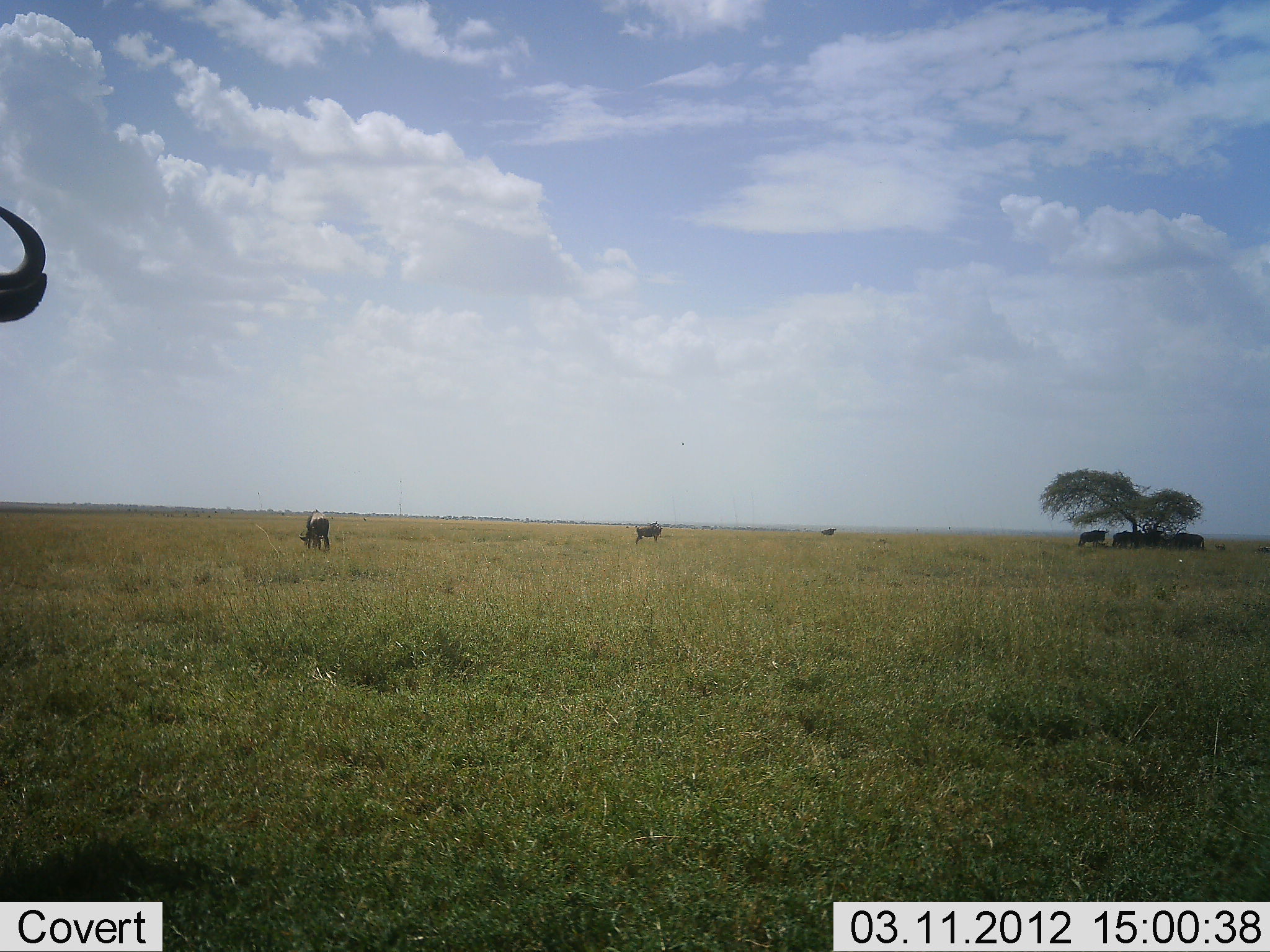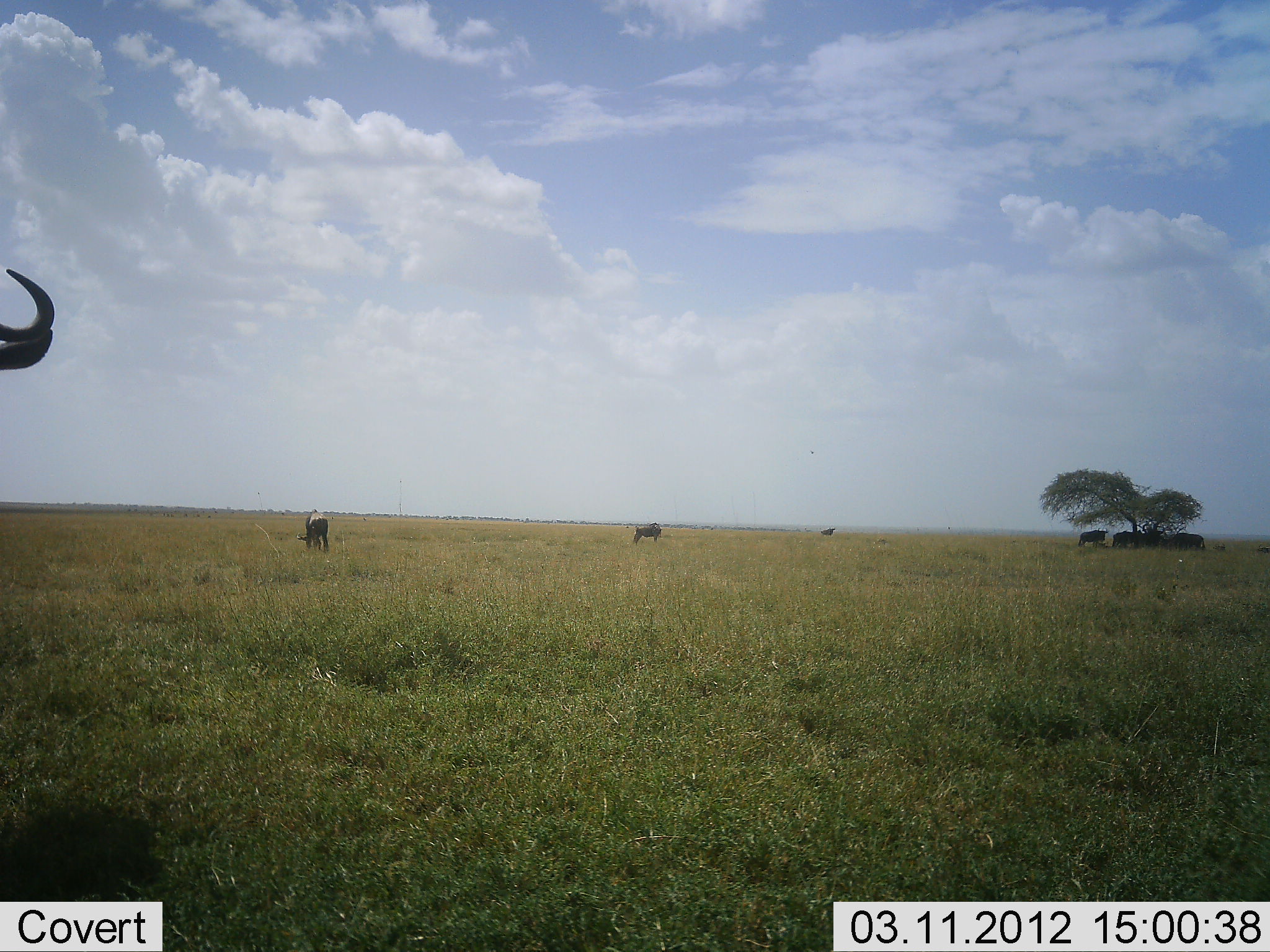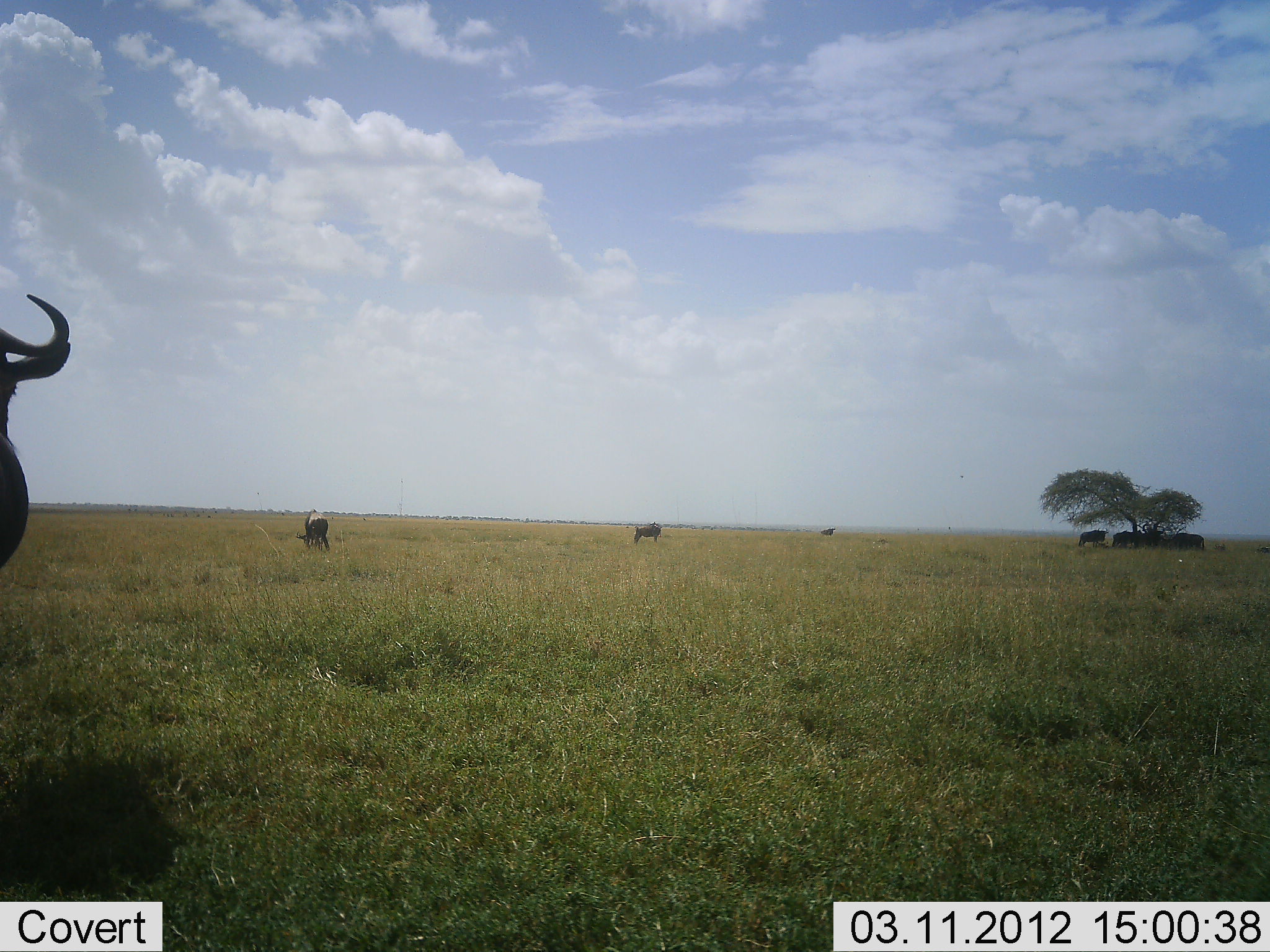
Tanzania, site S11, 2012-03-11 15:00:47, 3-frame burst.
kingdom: Animalia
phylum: Chordata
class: Mammalia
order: Artiodactyla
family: Bovidae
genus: Connochaetes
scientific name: Connochaetes taurinus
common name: blue wildebeest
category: wildebeest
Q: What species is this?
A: Wildebeest (blue wildebeest) (Connochaetes taurinus).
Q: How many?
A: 8.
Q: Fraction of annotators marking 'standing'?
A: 73%.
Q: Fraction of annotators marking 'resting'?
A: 20%.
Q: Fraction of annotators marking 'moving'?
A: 20%.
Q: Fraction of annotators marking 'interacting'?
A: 0%.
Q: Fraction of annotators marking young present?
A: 0%.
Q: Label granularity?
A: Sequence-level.